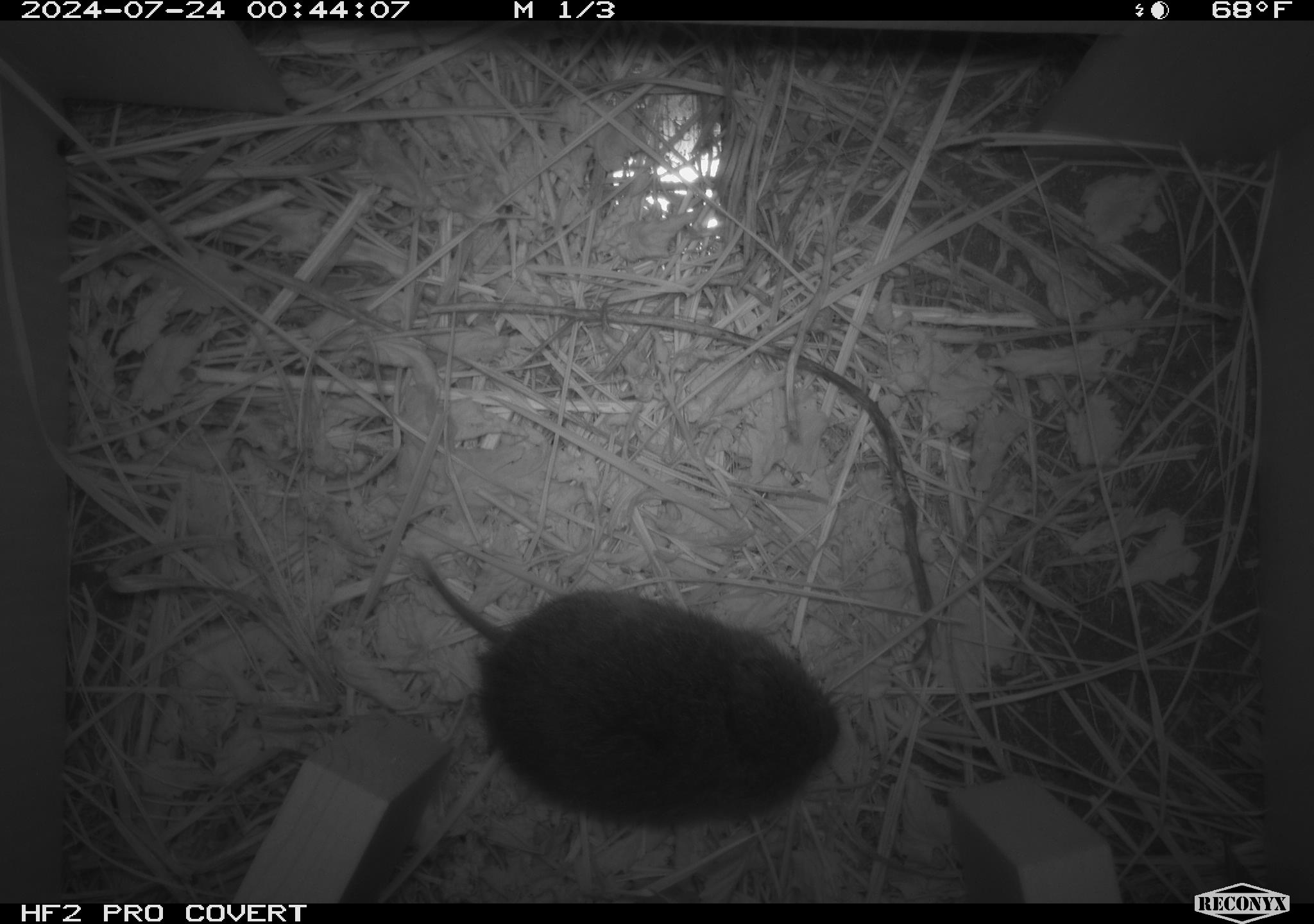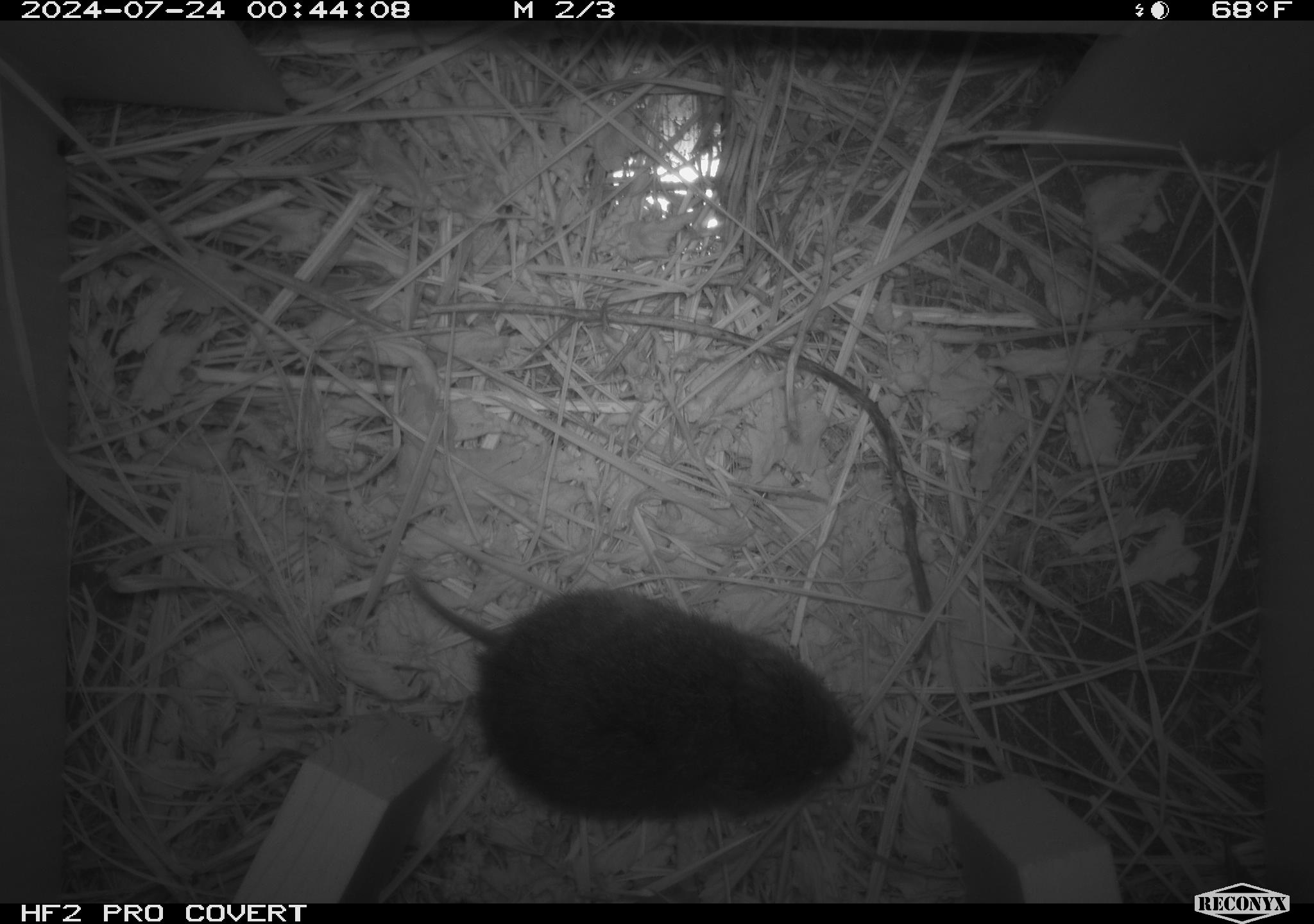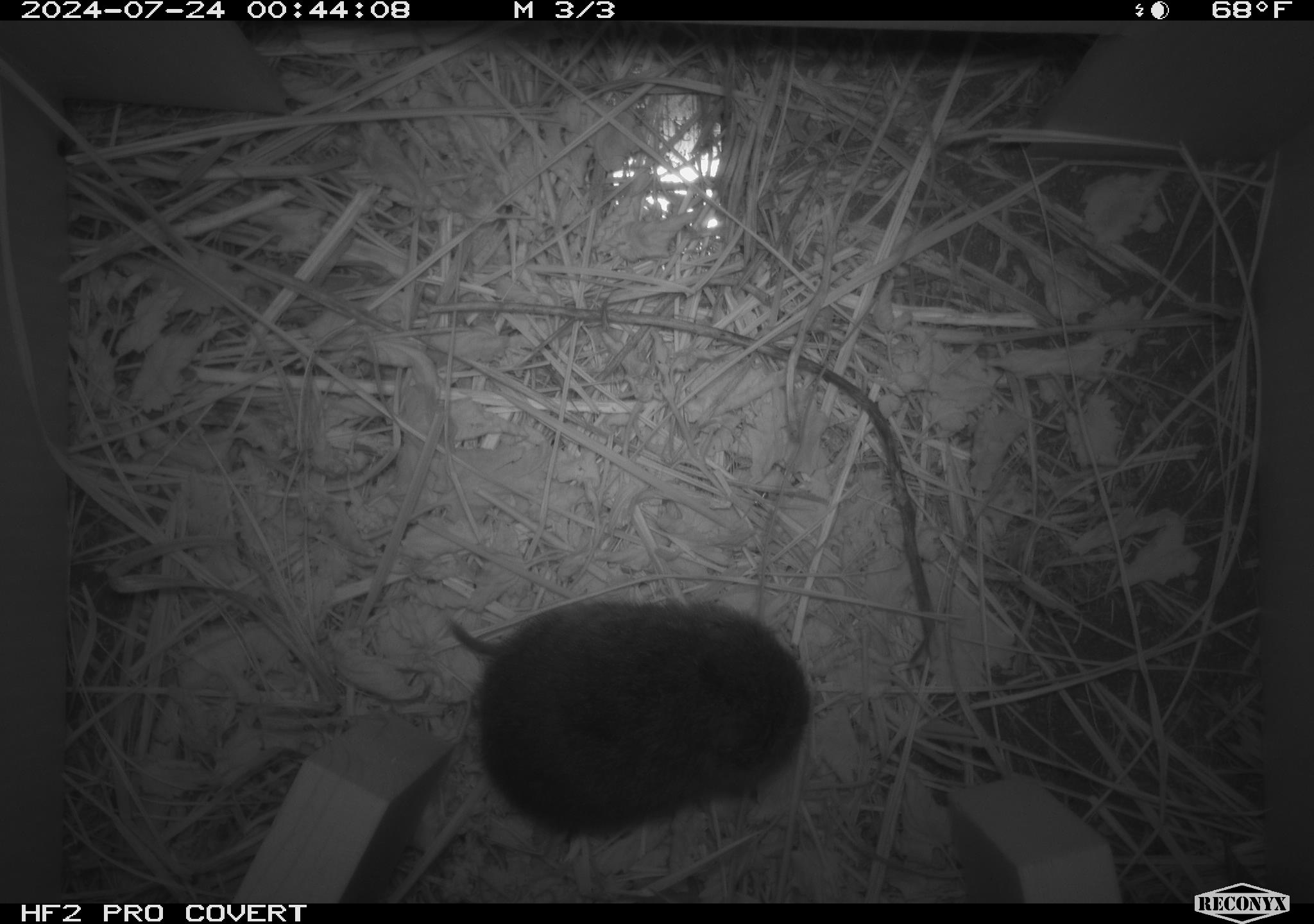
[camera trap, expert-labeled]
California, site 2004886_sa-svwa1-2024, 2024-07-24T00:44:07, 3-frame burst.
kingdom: Animalia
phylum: Chordata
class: Mammalia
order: Rodentia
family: Cricetidae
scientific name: Arvicolinae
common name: voles, lemmings, and muskrats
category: arvicolinae subfamily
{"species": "arvicolinae subfamily (voles, lemmings, and muskrats) (Arvicolinae)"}